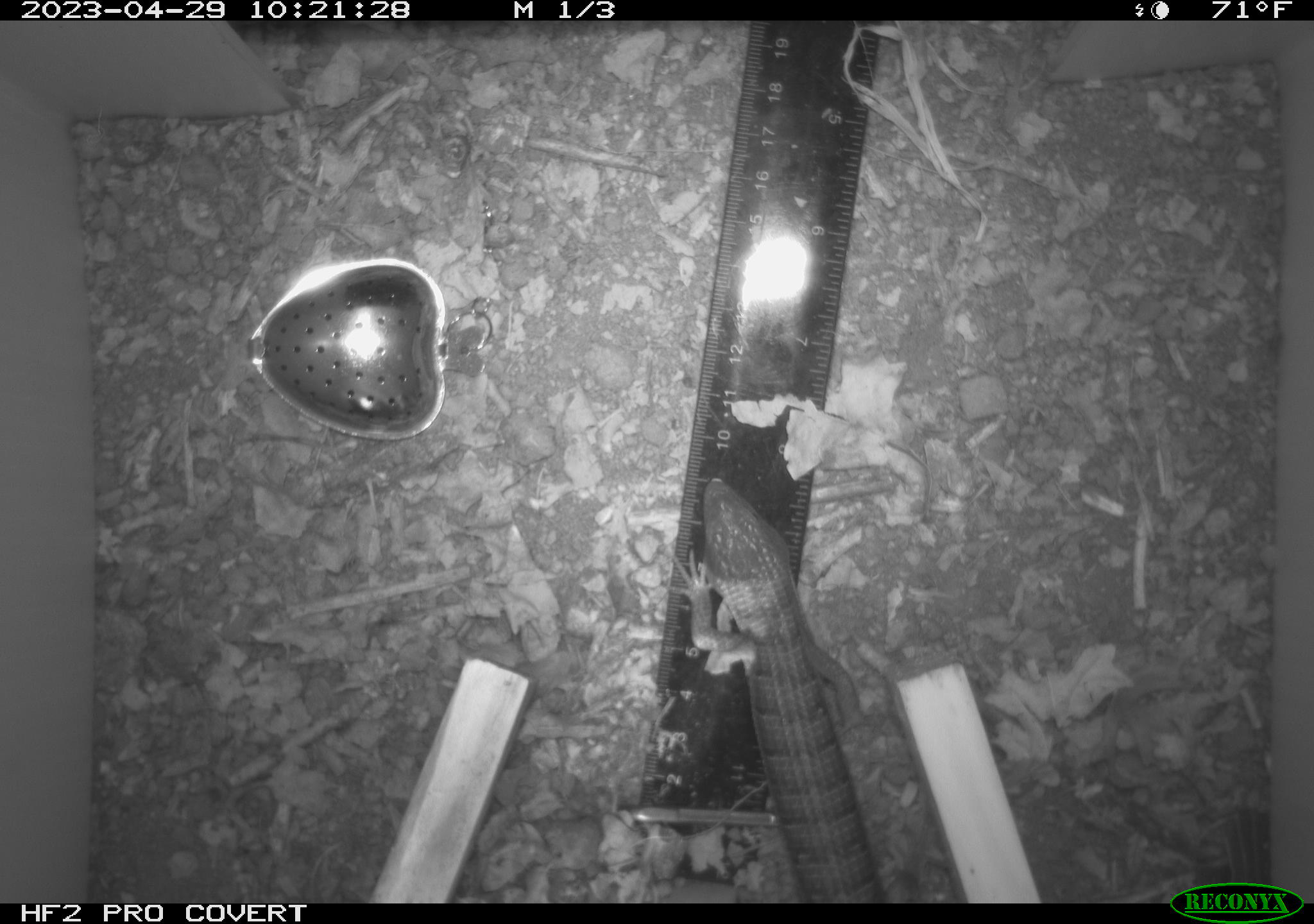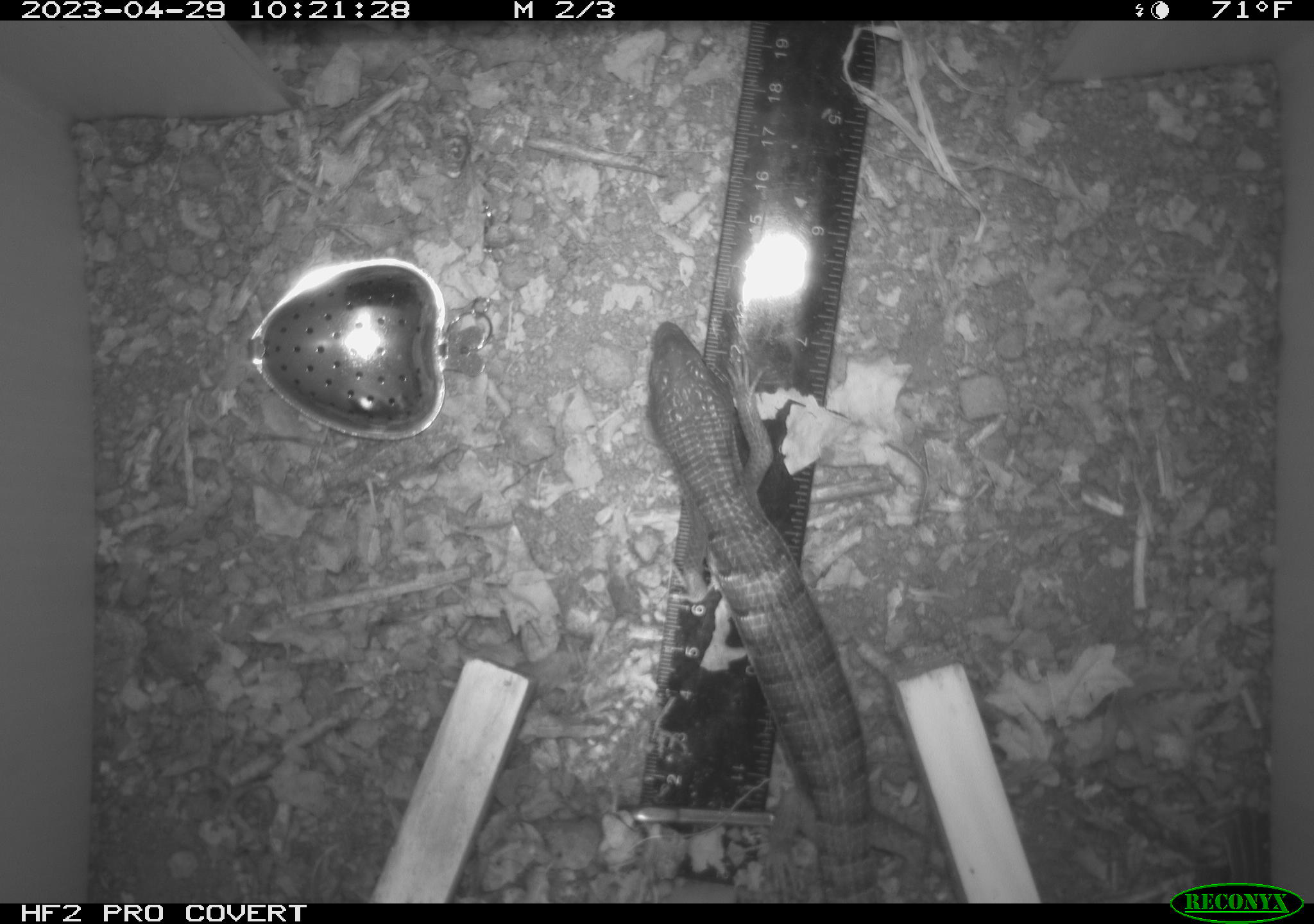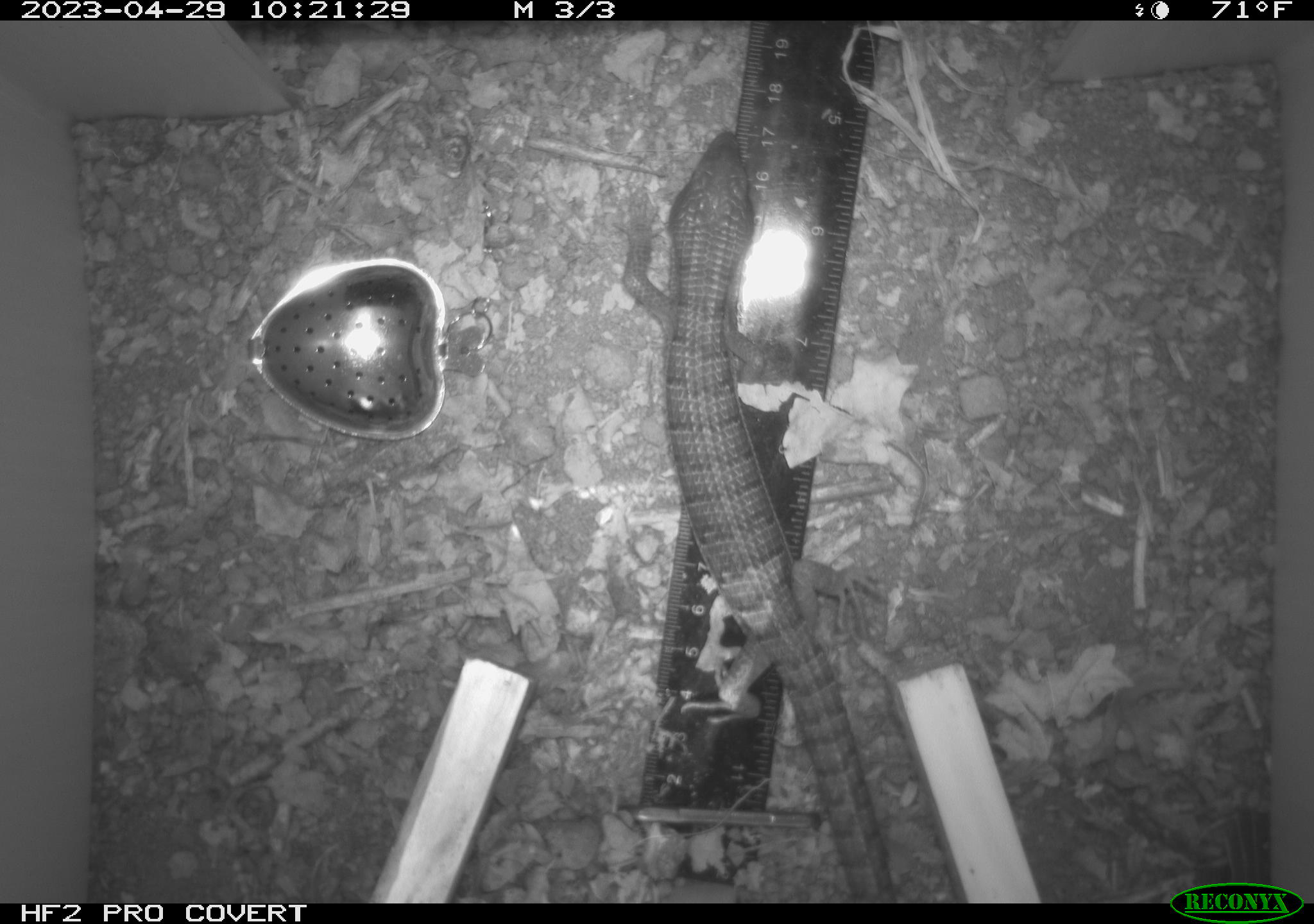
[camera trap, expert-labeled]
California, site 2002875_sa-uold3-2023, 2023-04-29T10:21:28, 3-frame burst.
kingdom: Animalia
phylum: Chordata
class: Reptilia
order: Squamata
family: Anguidae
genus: Elgaria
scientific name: Elgaria multicarinata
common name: southern alligator lizard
Southern alligator lizard (Elgaria multicarinata).